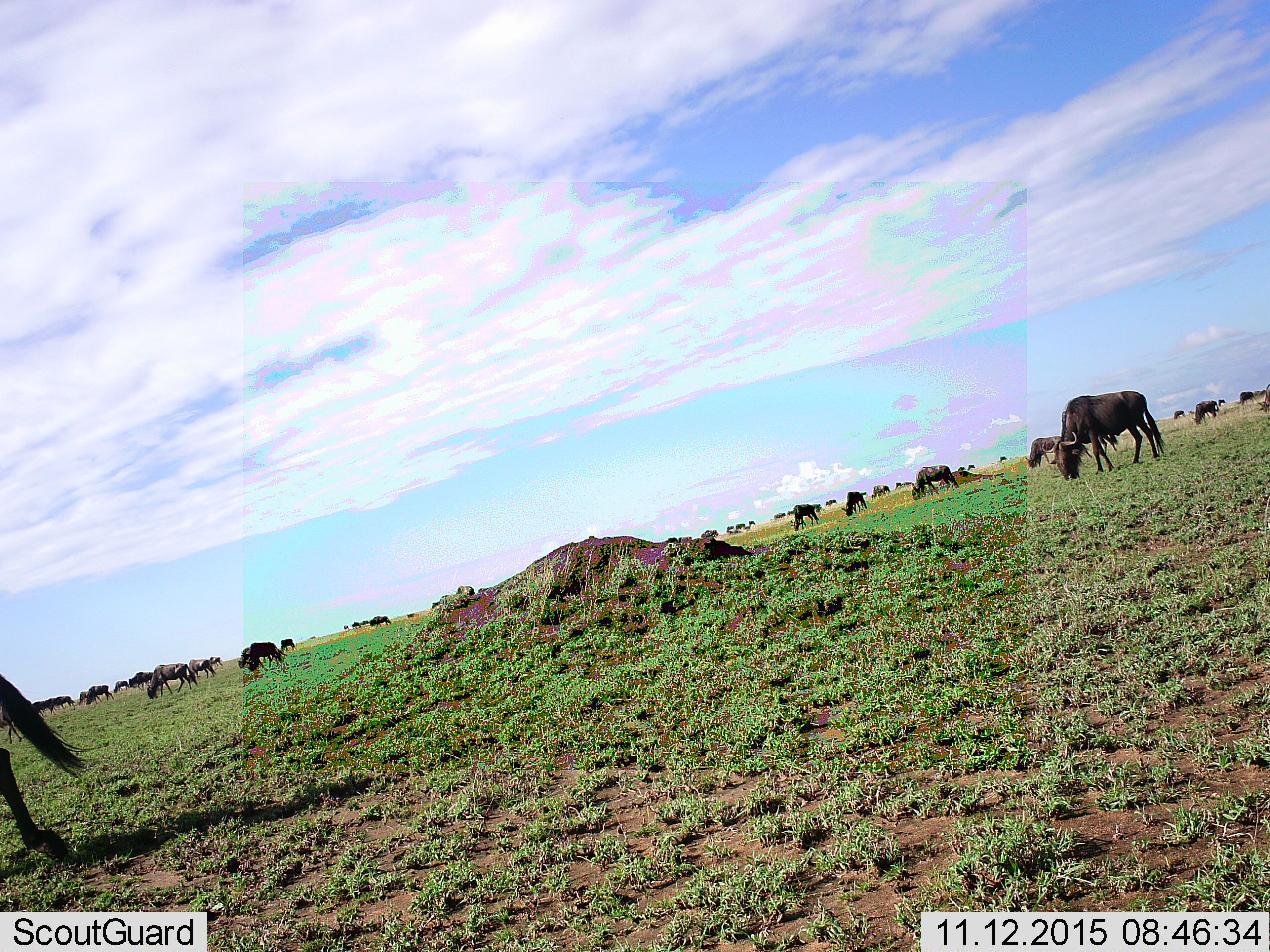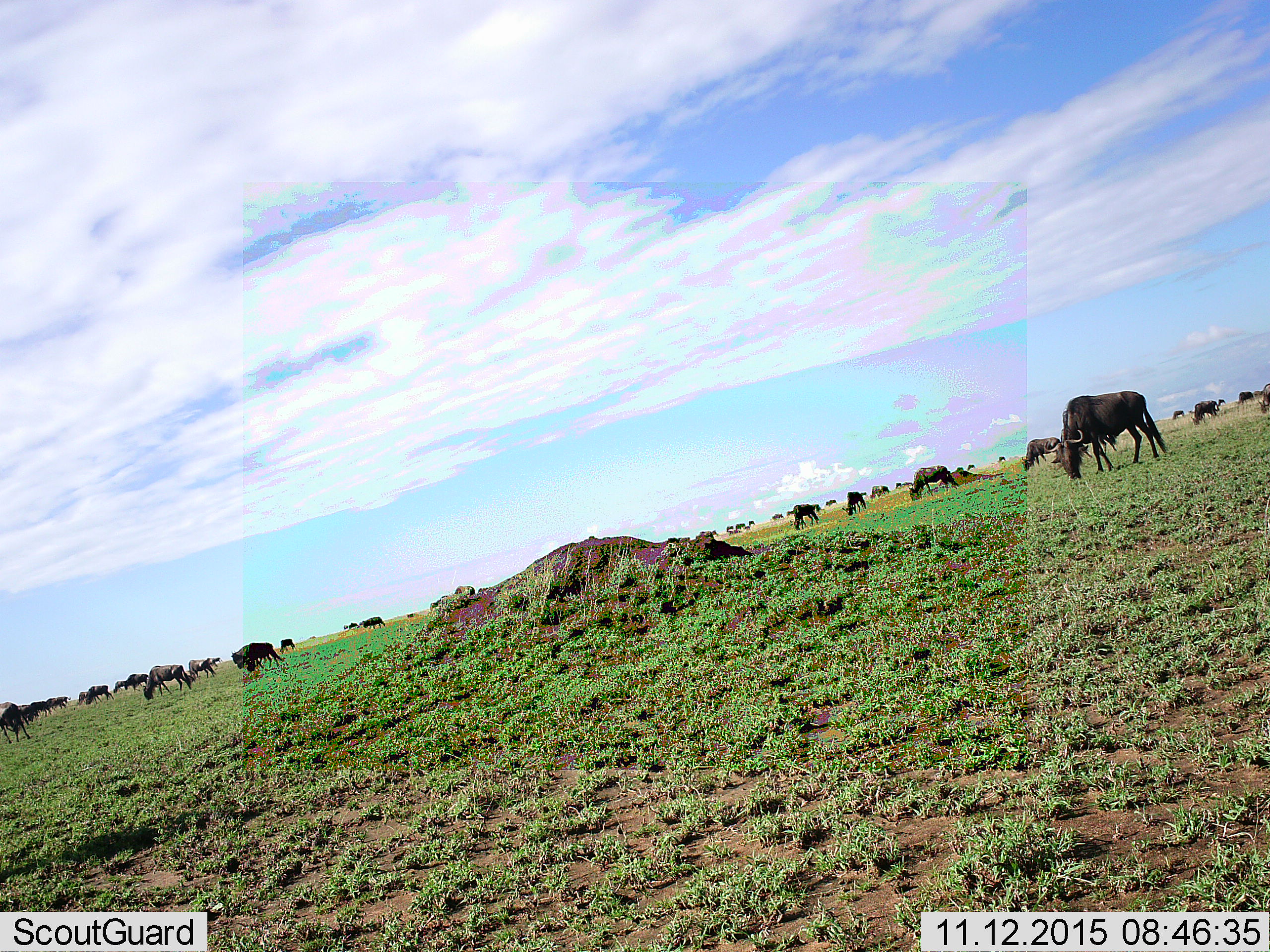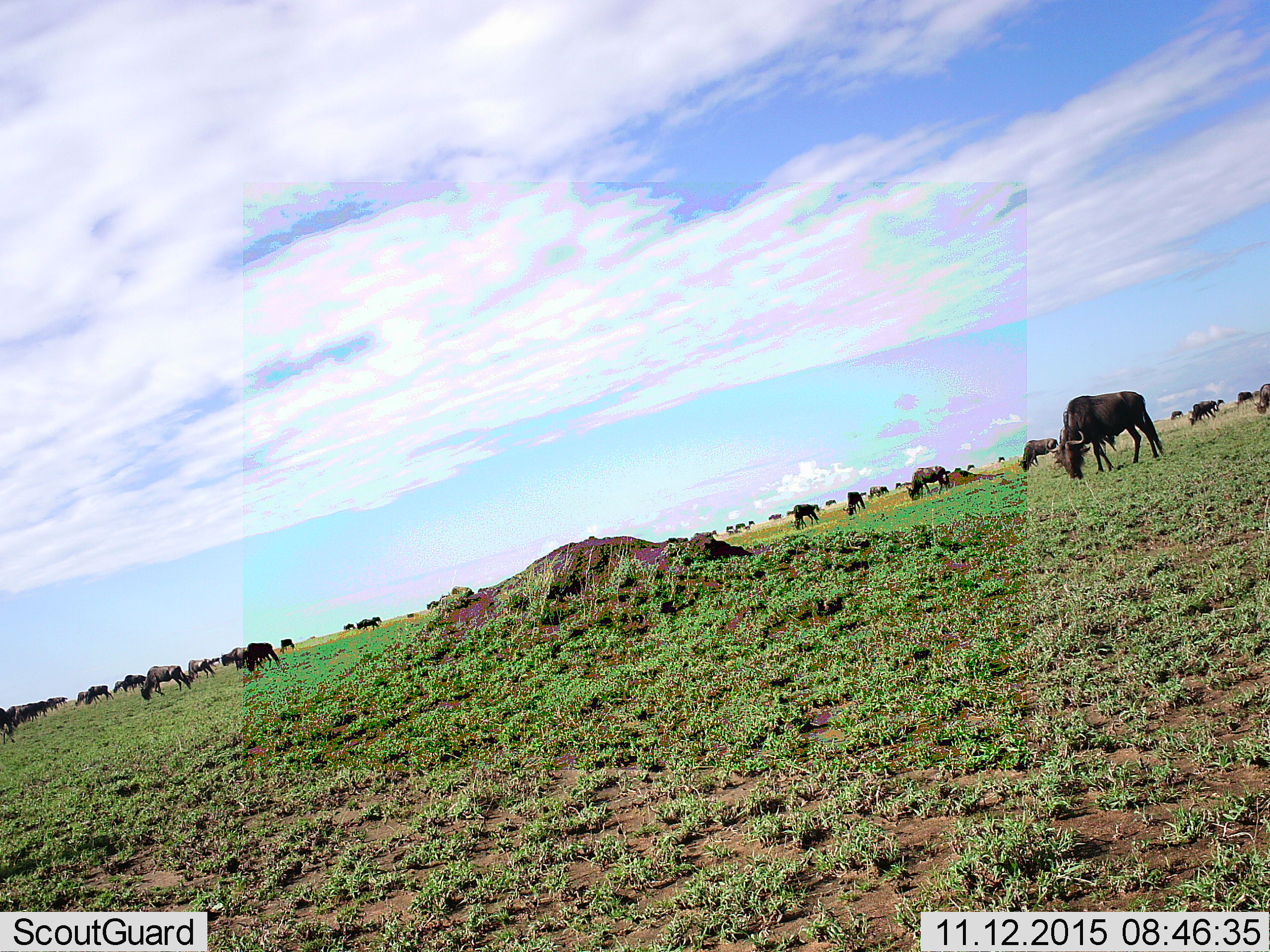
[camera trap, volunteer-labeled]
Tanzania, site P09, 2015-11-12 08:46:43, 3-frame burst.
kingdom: Animalia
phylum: Chordata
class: Mammalia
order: Artiodactyla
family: Bovidae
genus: Connochaetes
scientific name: Connochaetes taurinus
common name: blue wildebeest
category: wildebeest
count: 11-50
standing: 44%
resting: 0%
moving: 44%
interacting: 0%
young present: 11%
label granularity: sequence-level